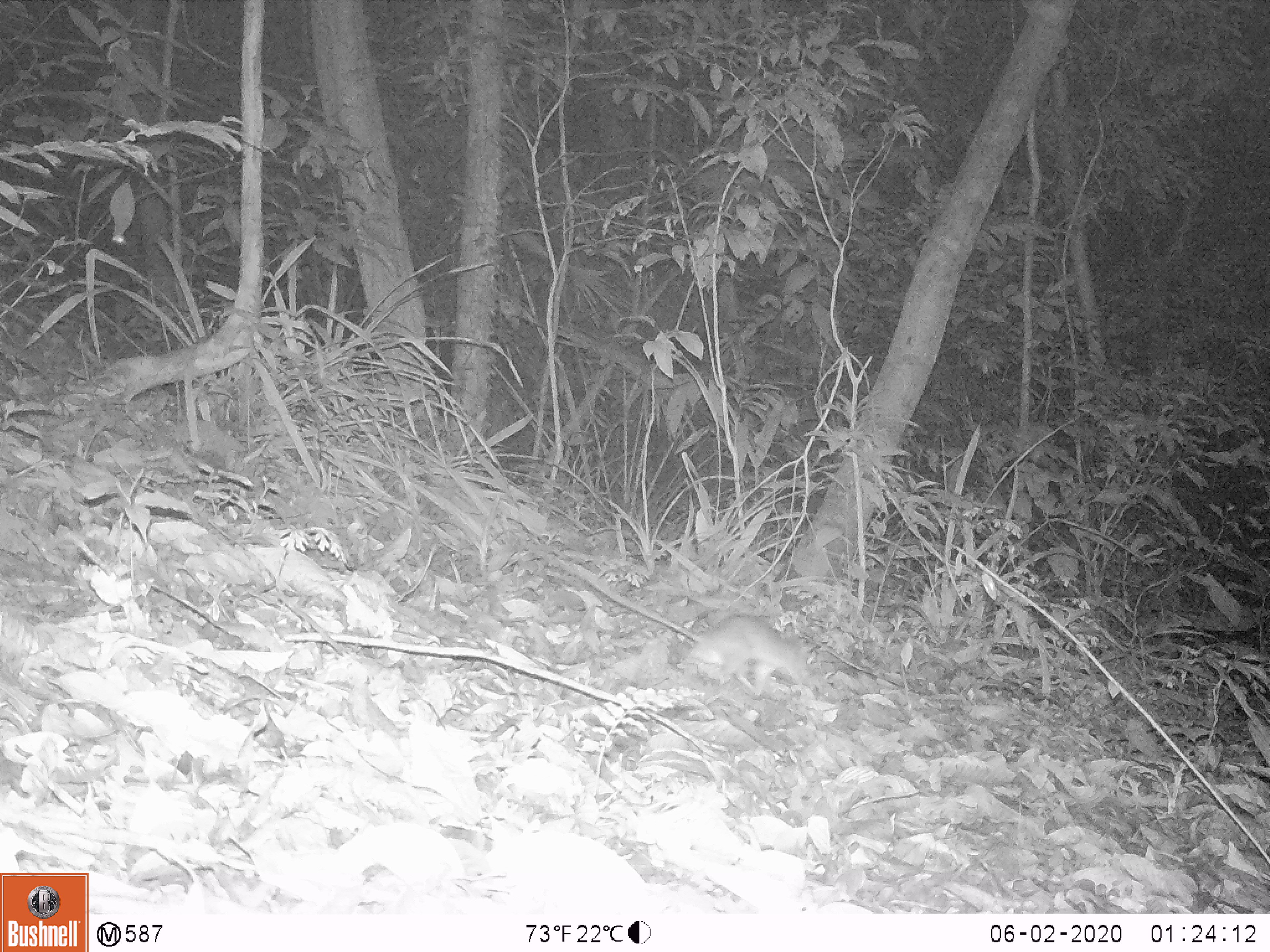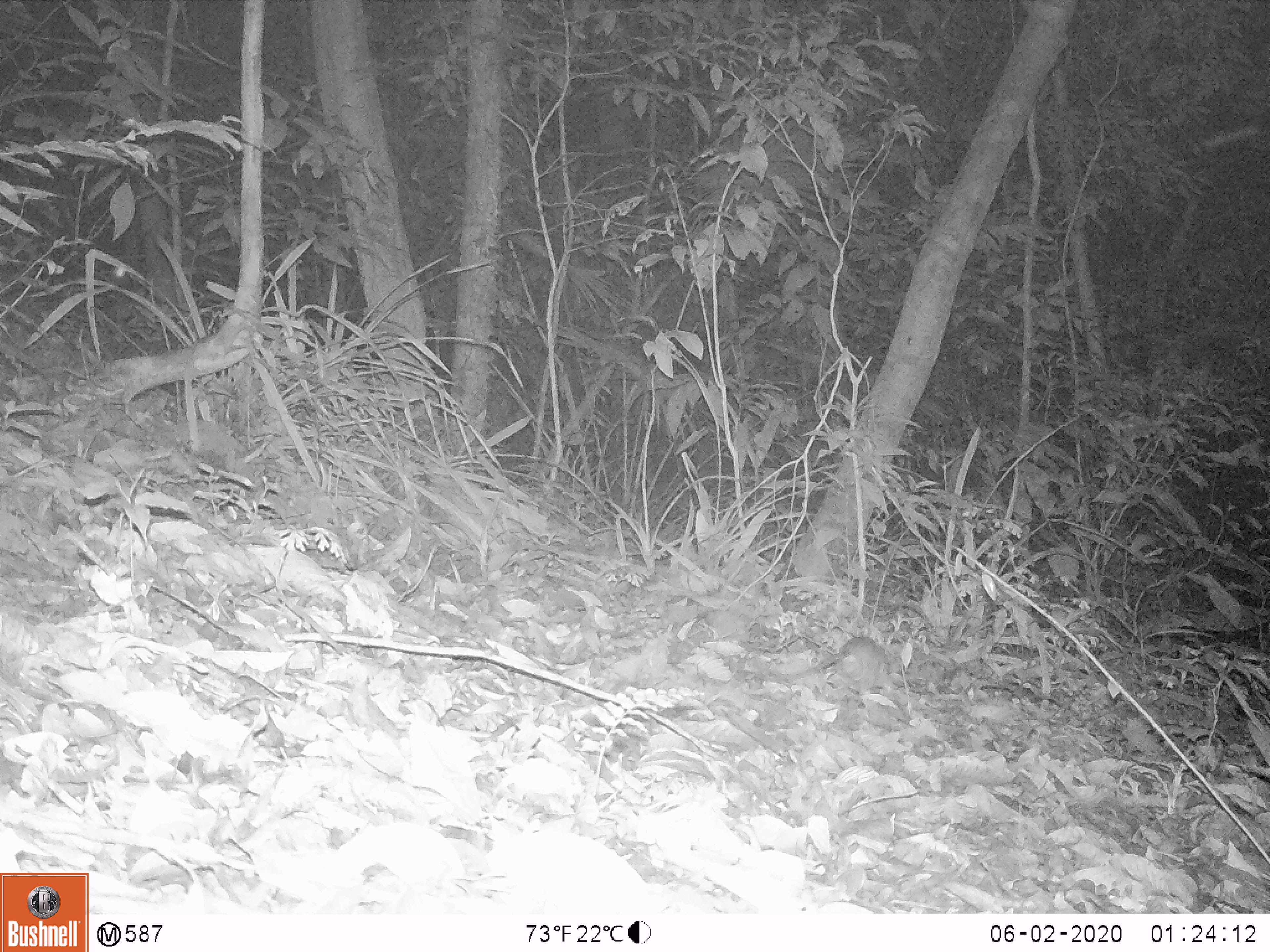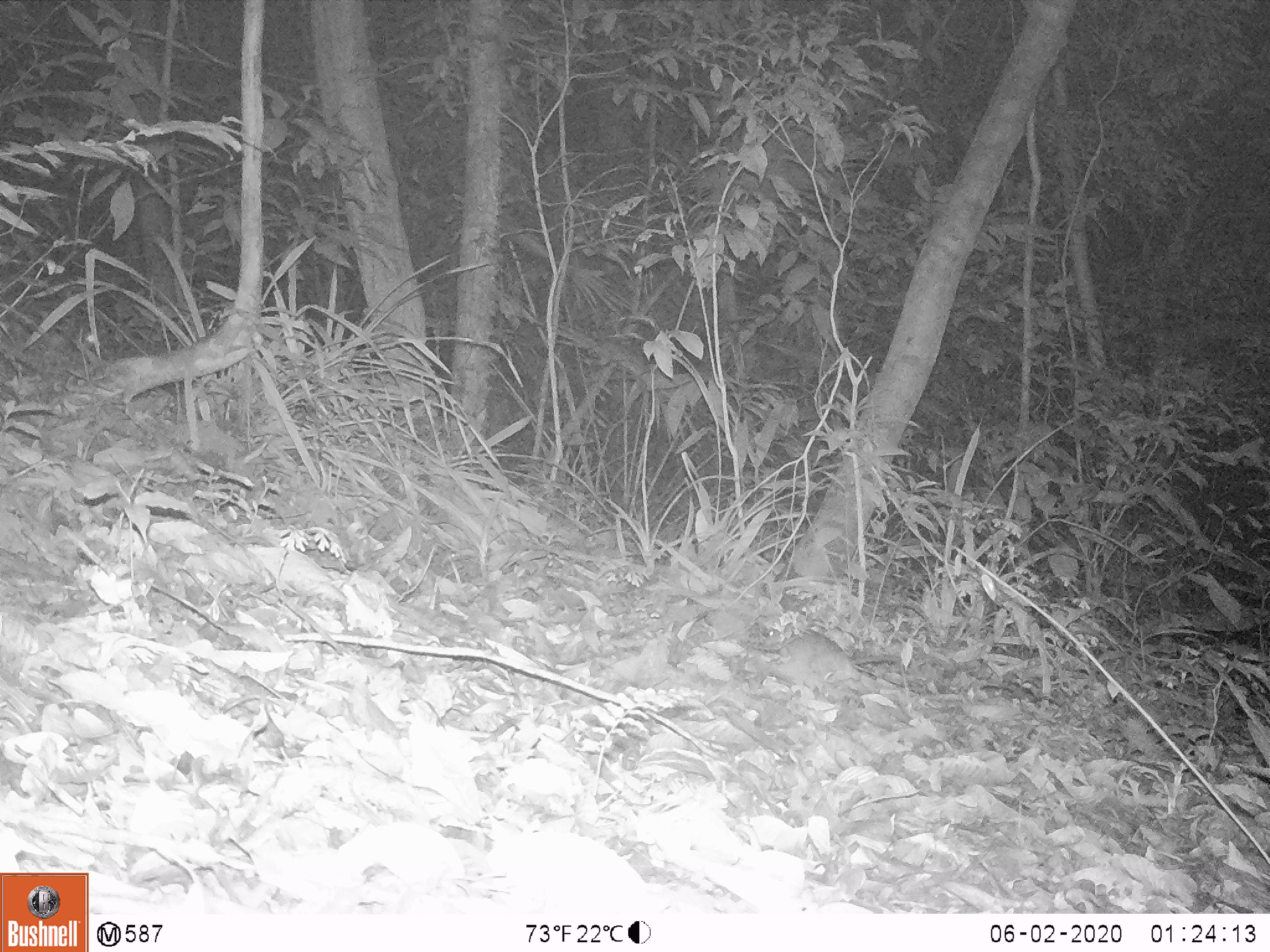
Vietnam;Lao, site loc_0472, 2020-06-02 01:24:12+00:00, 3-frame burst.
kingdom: Animalia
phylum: Chordata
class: Mammalia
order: Rodentia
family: Muridae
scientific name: Muridae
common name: old-world mice and rats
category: unidentified murid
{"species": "unidentified murid (old-world mice and rats) (Muridae)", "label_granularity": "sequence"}